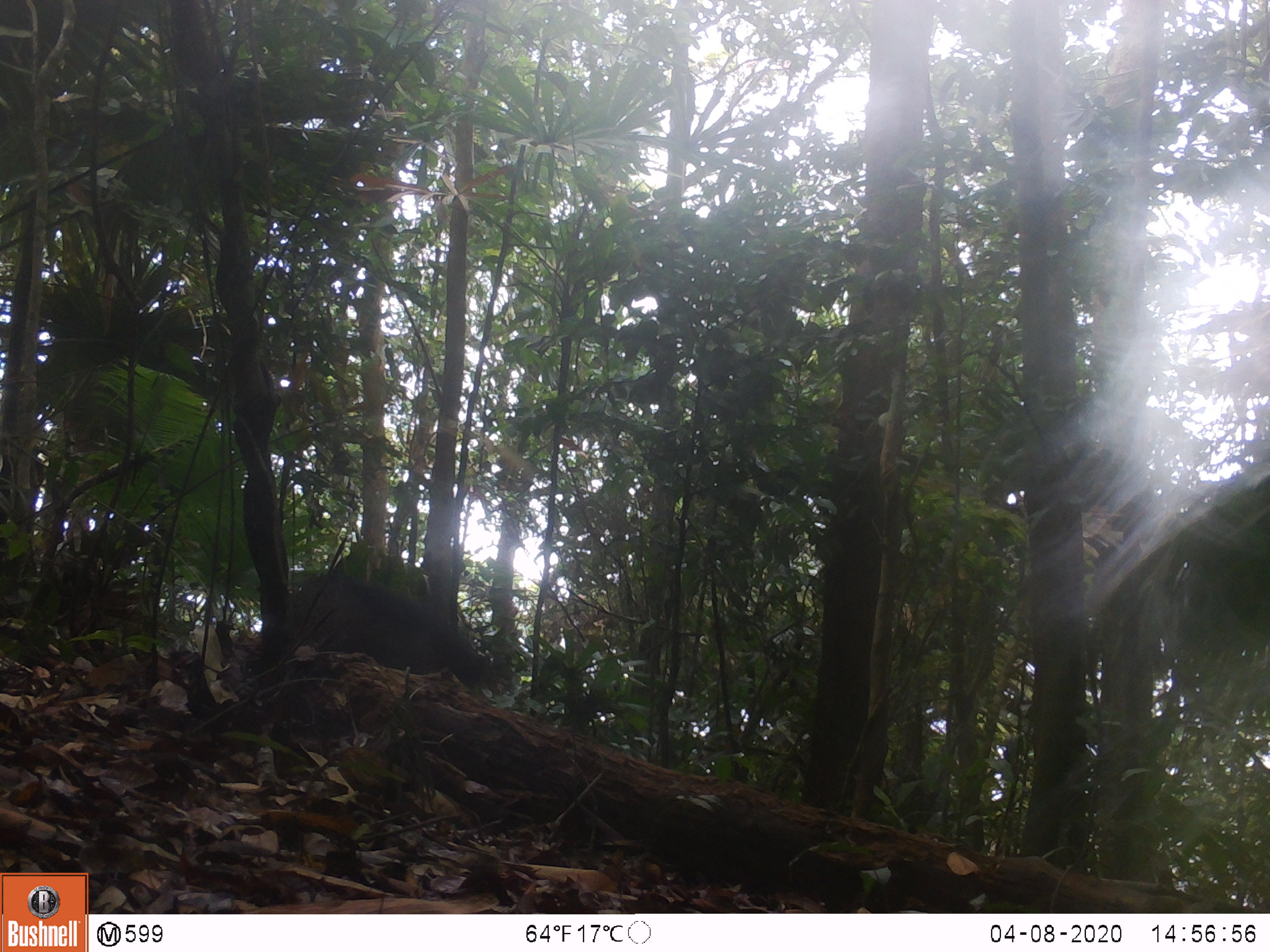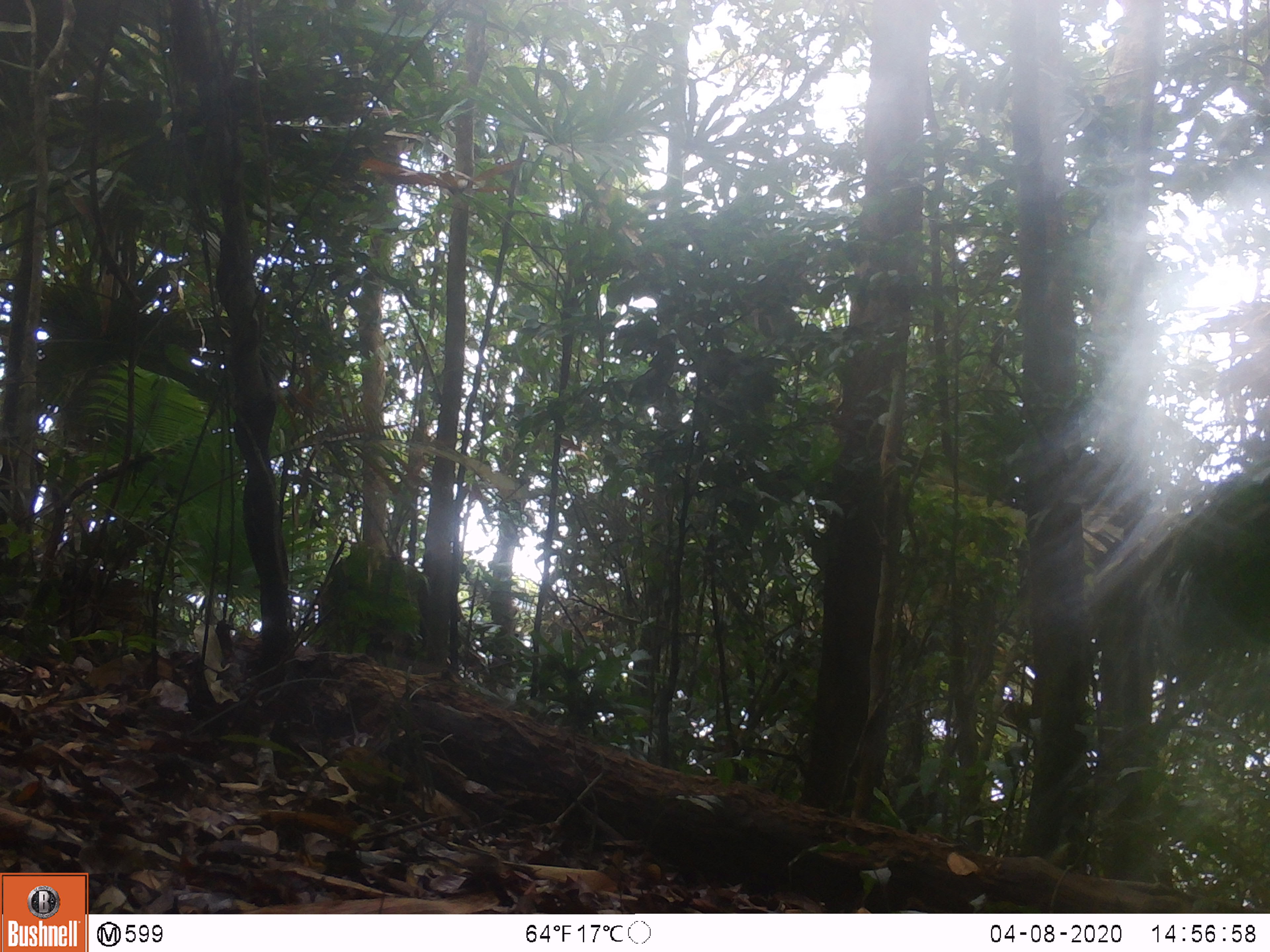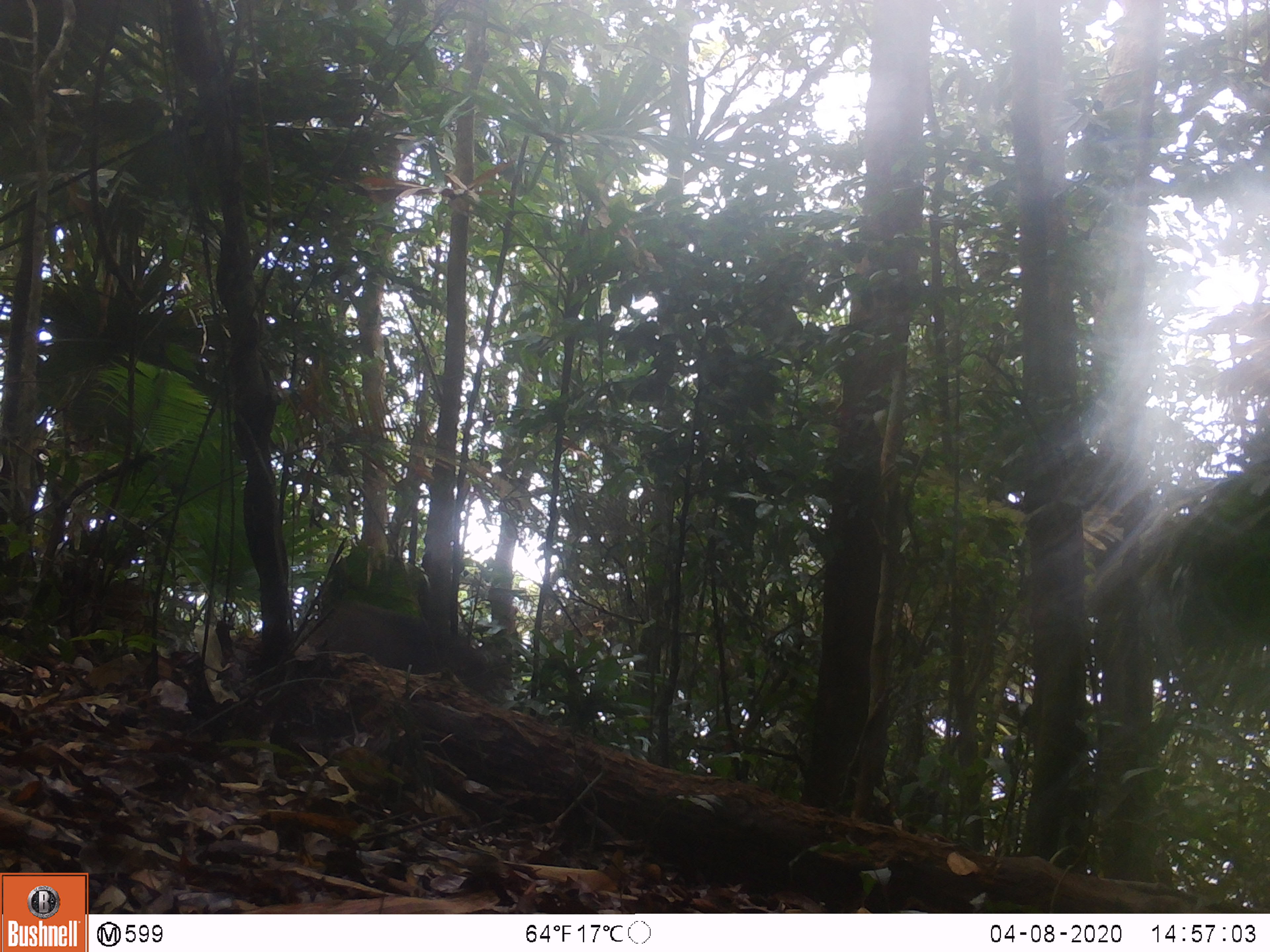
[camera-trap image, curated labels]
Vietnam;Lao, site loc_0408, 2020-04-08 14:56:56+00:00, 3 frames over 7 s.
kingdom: Animalia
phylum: Chordata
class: Mammalia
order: Artiodactyla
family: Suidae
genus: Sus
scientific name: Sus scrofa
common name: eurasian wild pig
Eurasian wild pig (Sus scrofa). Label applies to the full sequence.